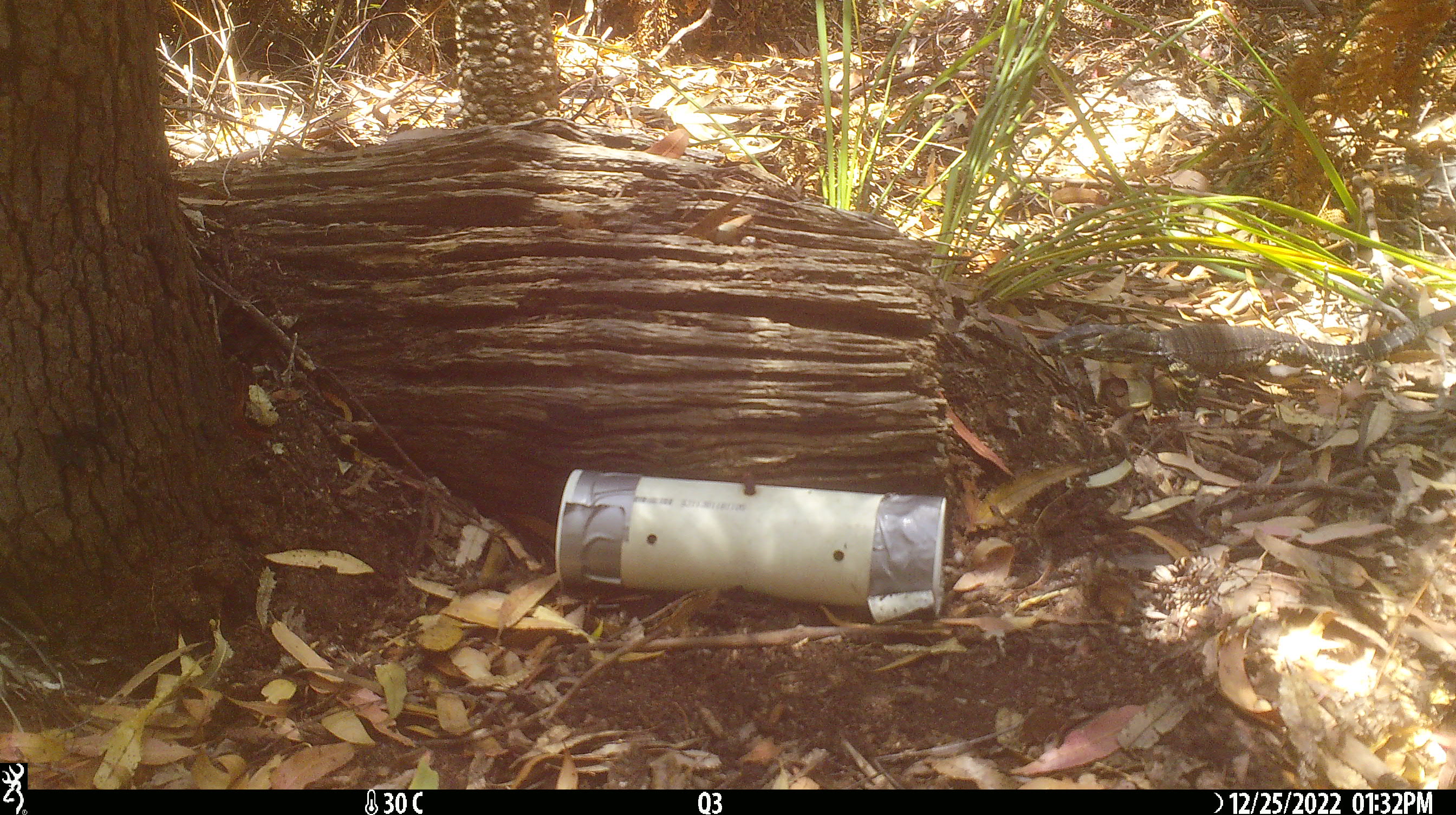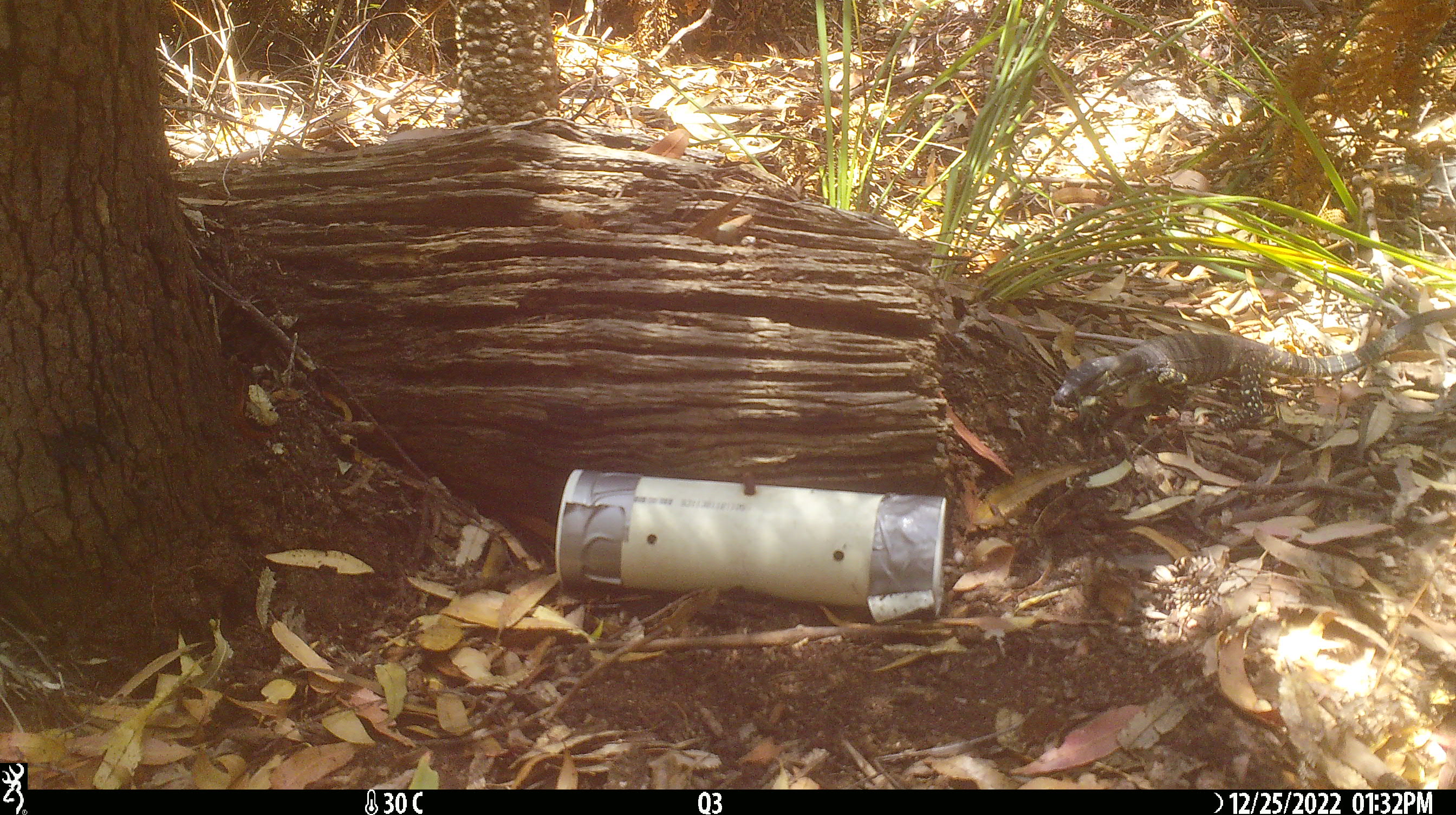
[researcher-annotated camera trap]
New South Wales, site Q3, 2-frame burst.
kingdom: Animalia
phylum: Chordata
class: Reptilia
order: Squamata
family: Varanidae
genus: Varanus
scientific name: Varanus varius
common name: lace monitor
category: goanna